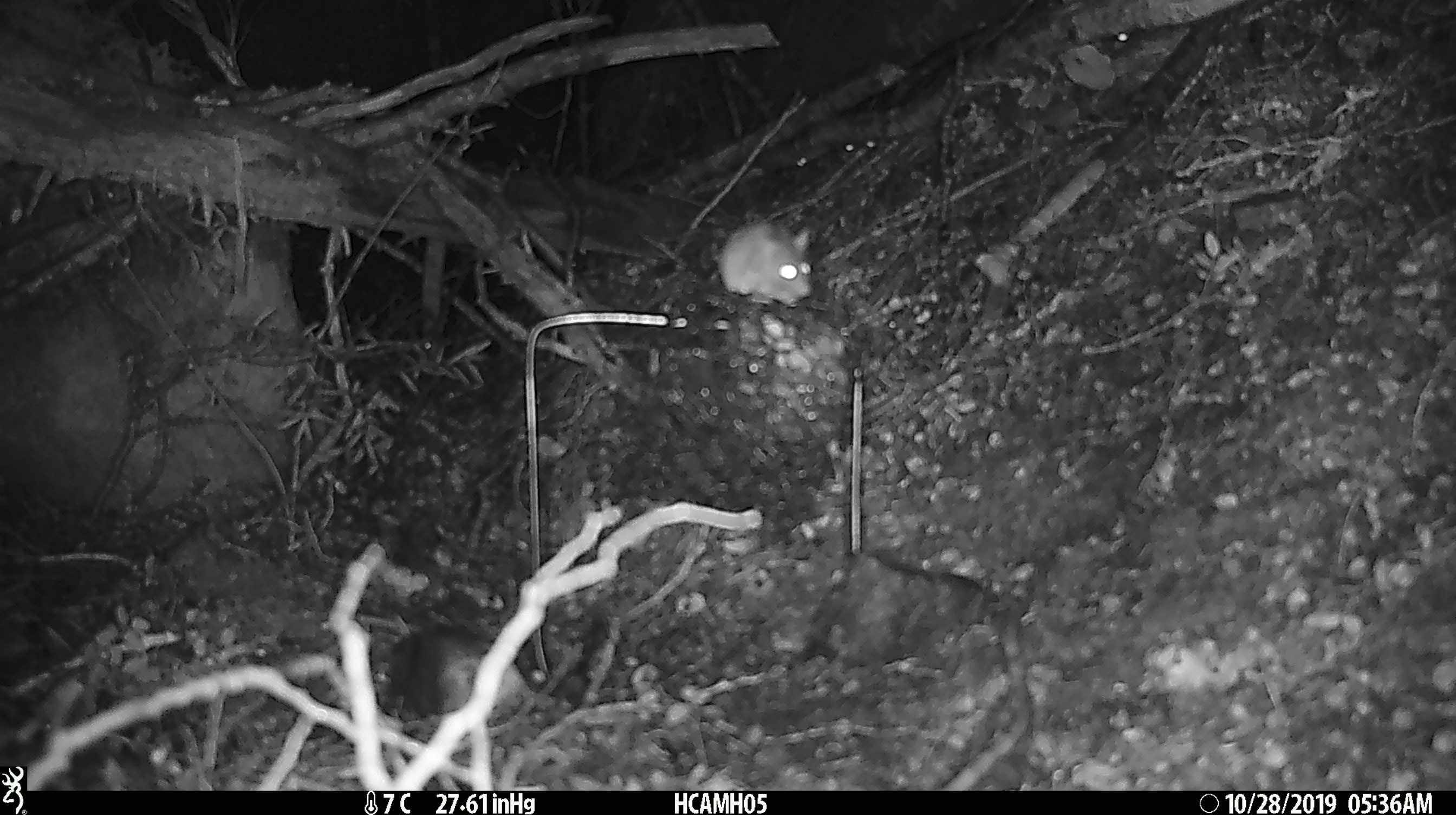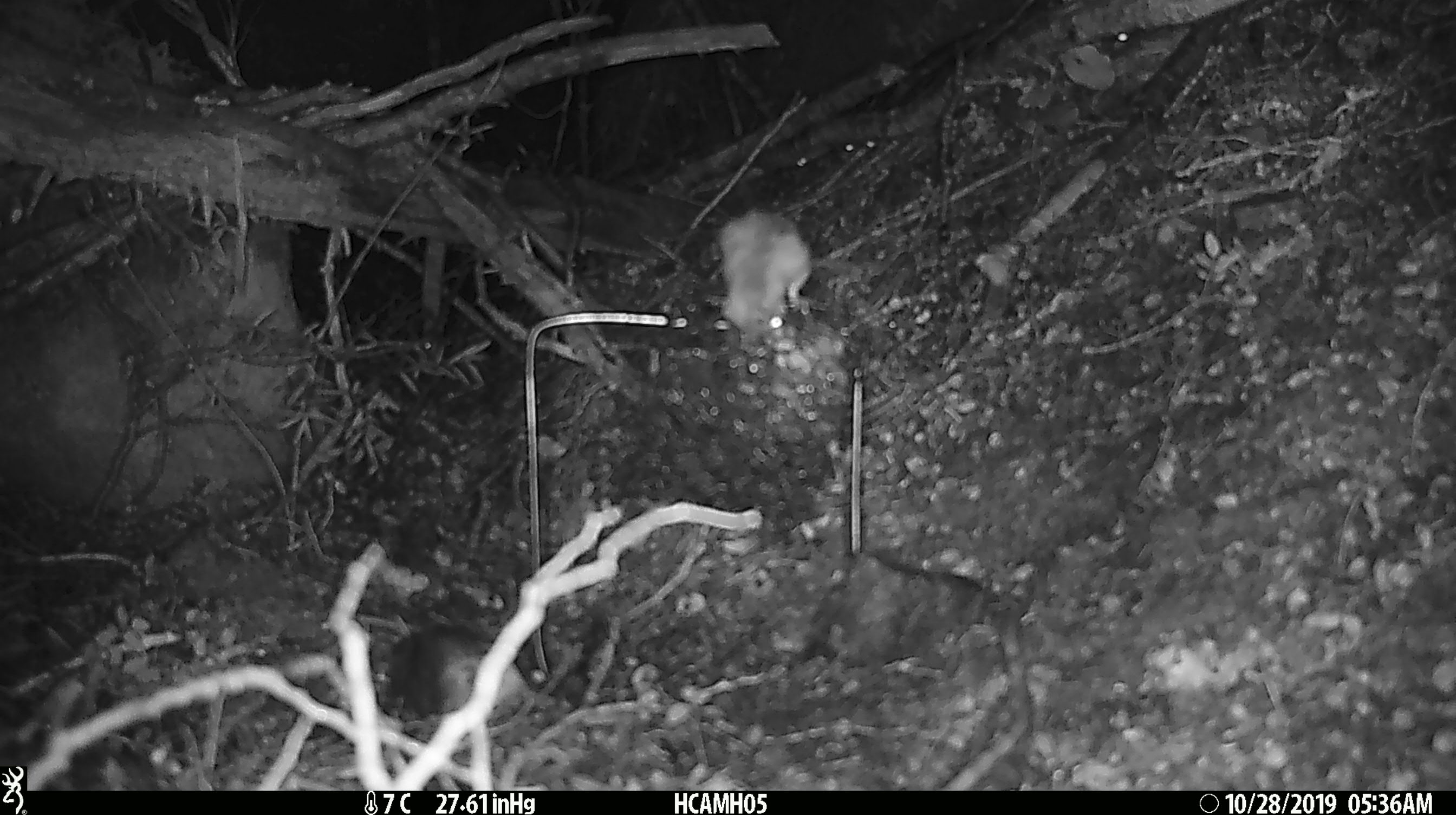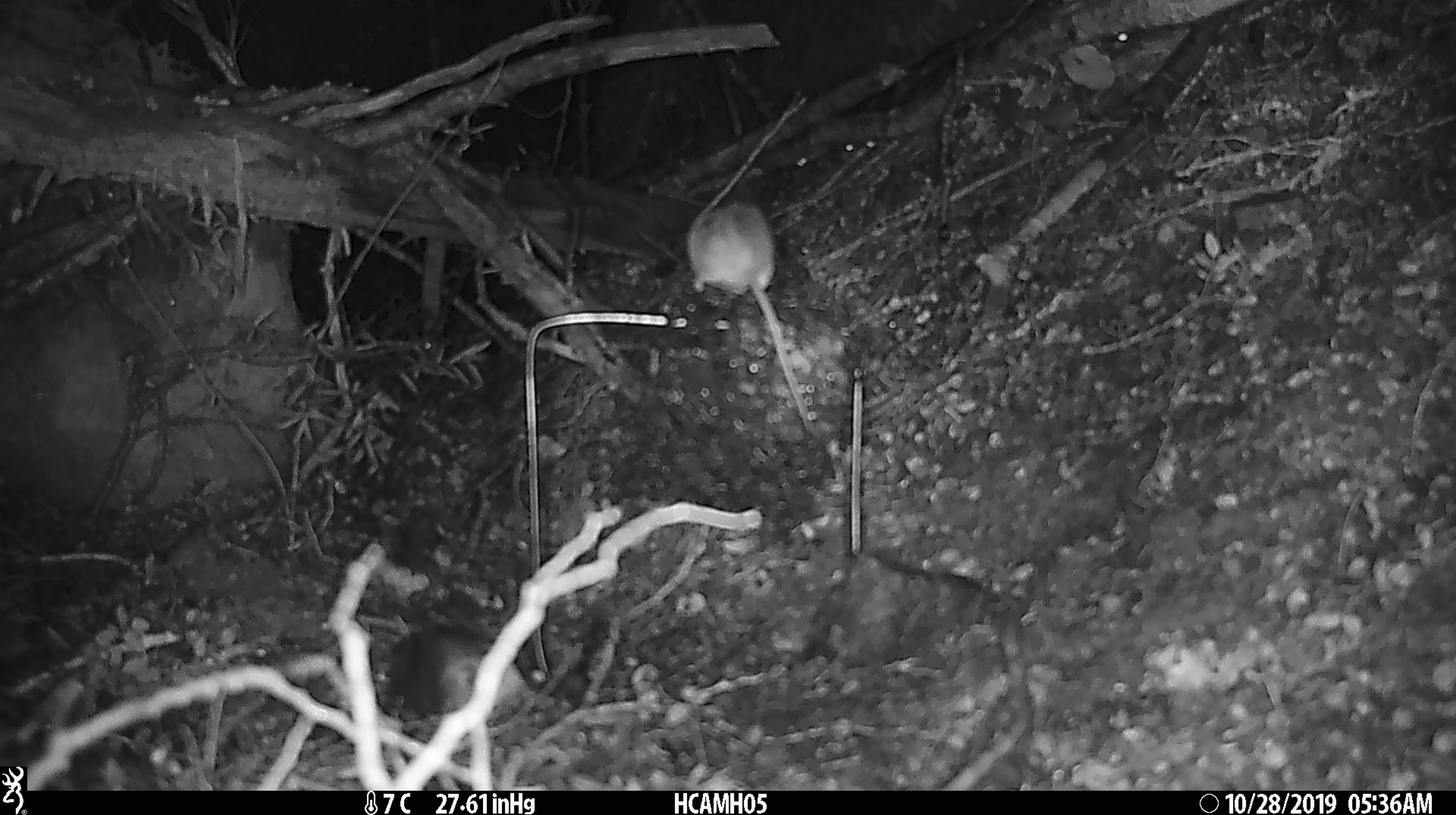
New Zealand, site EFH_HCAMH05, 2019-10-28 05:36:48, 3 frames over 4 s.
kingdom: Animalia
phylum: Chordata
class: Mammalia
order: Rodentia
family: Muridae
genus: Mus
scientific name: Mus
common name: mouse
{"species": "mouse (Mus)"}